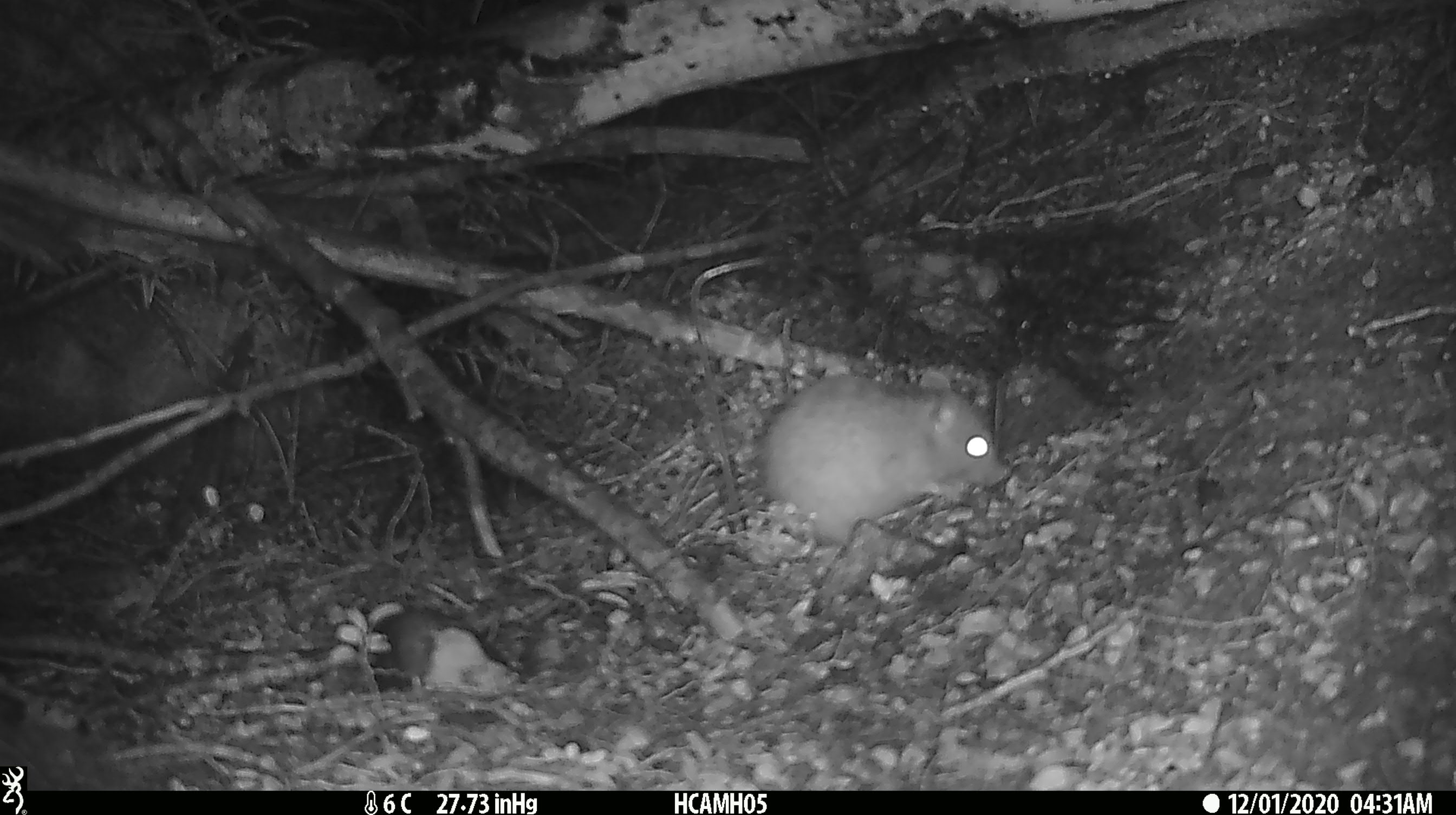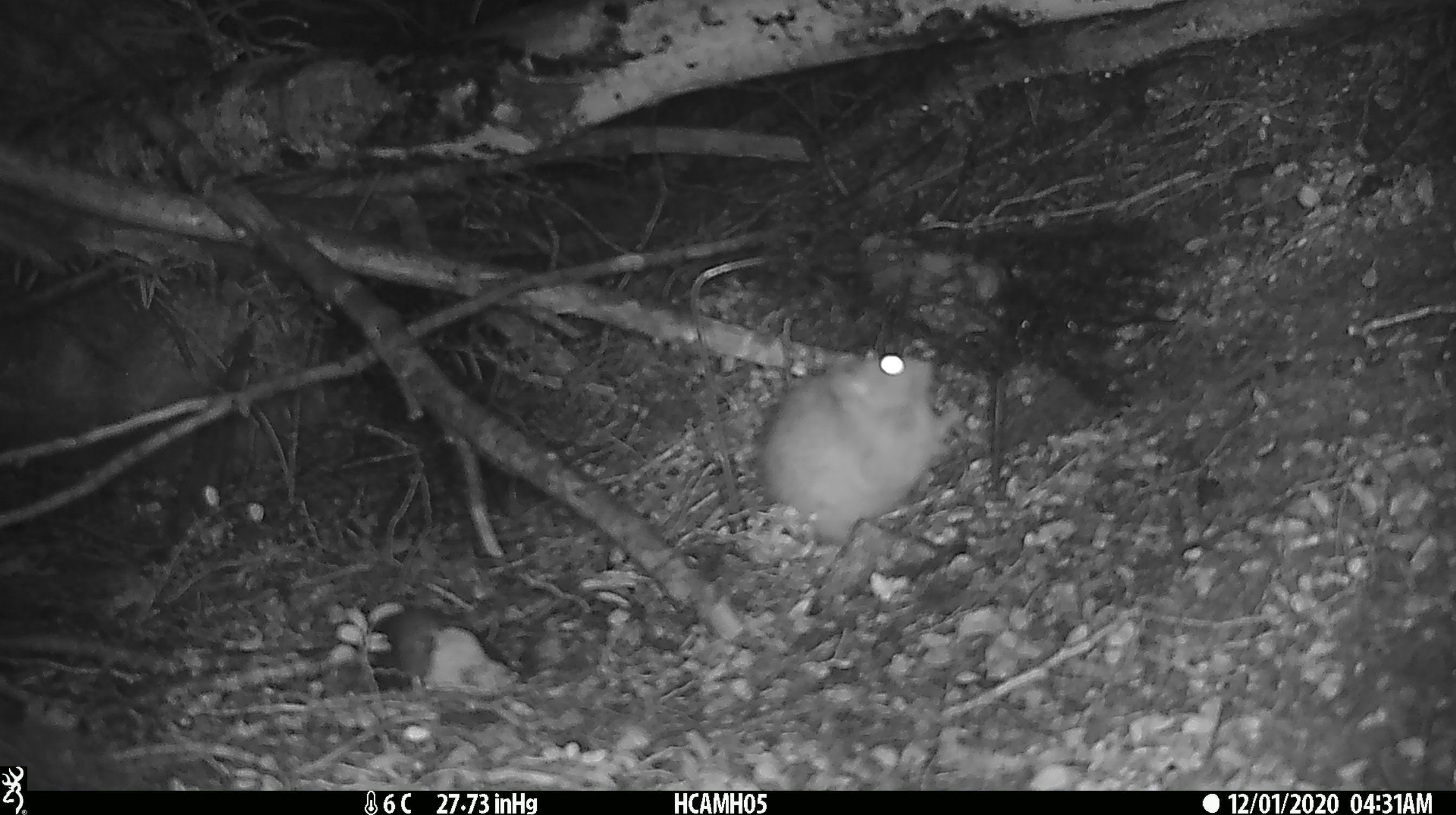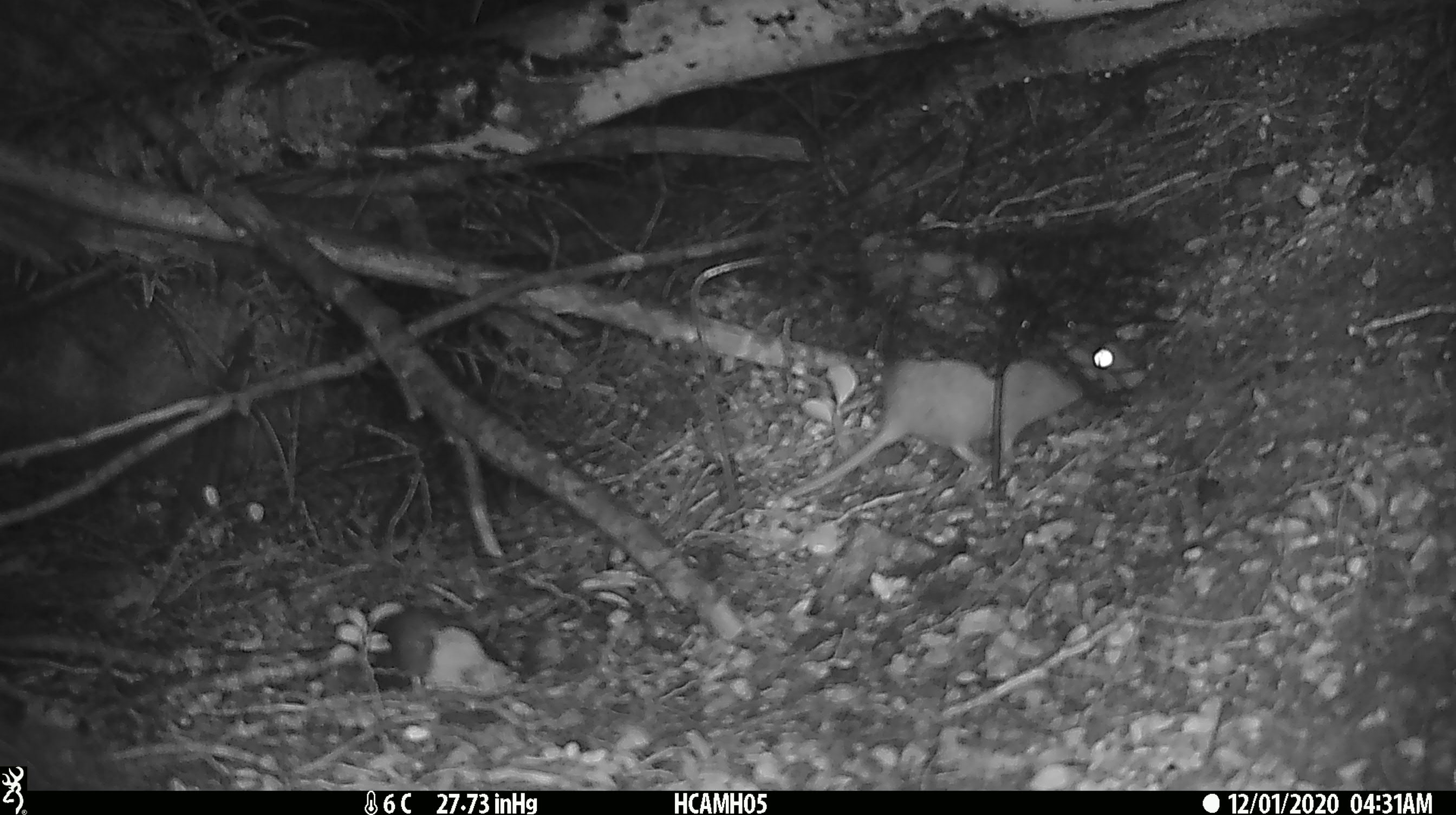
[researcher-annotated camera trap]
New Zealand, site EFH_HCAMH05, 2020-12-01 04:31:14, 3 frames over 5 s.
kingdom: Animalia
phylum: Chordata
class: Mammalia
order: Rodentia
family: Muridae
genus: Rattus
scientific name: Rattus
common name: rat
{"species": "rat (Rattus)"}